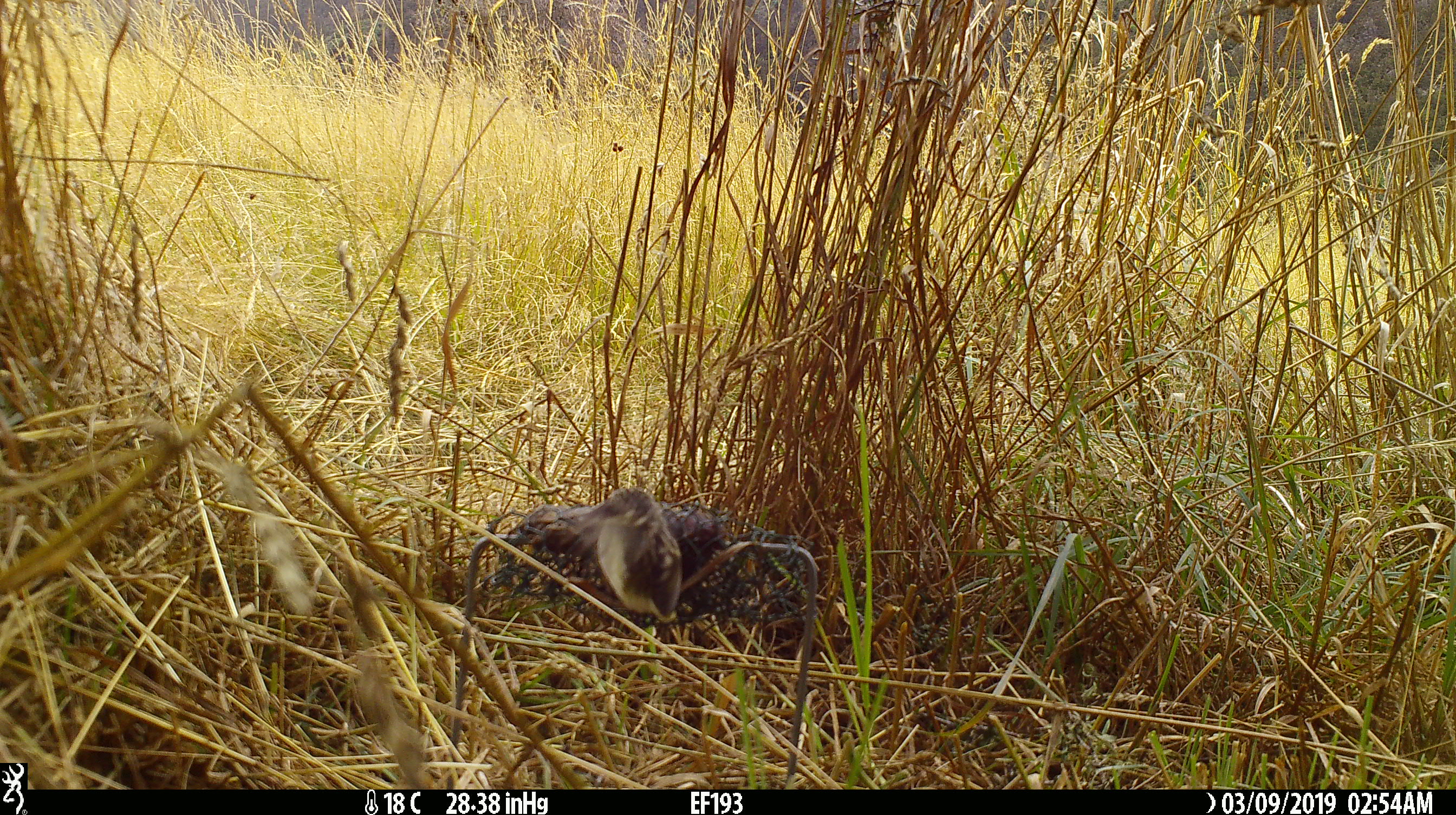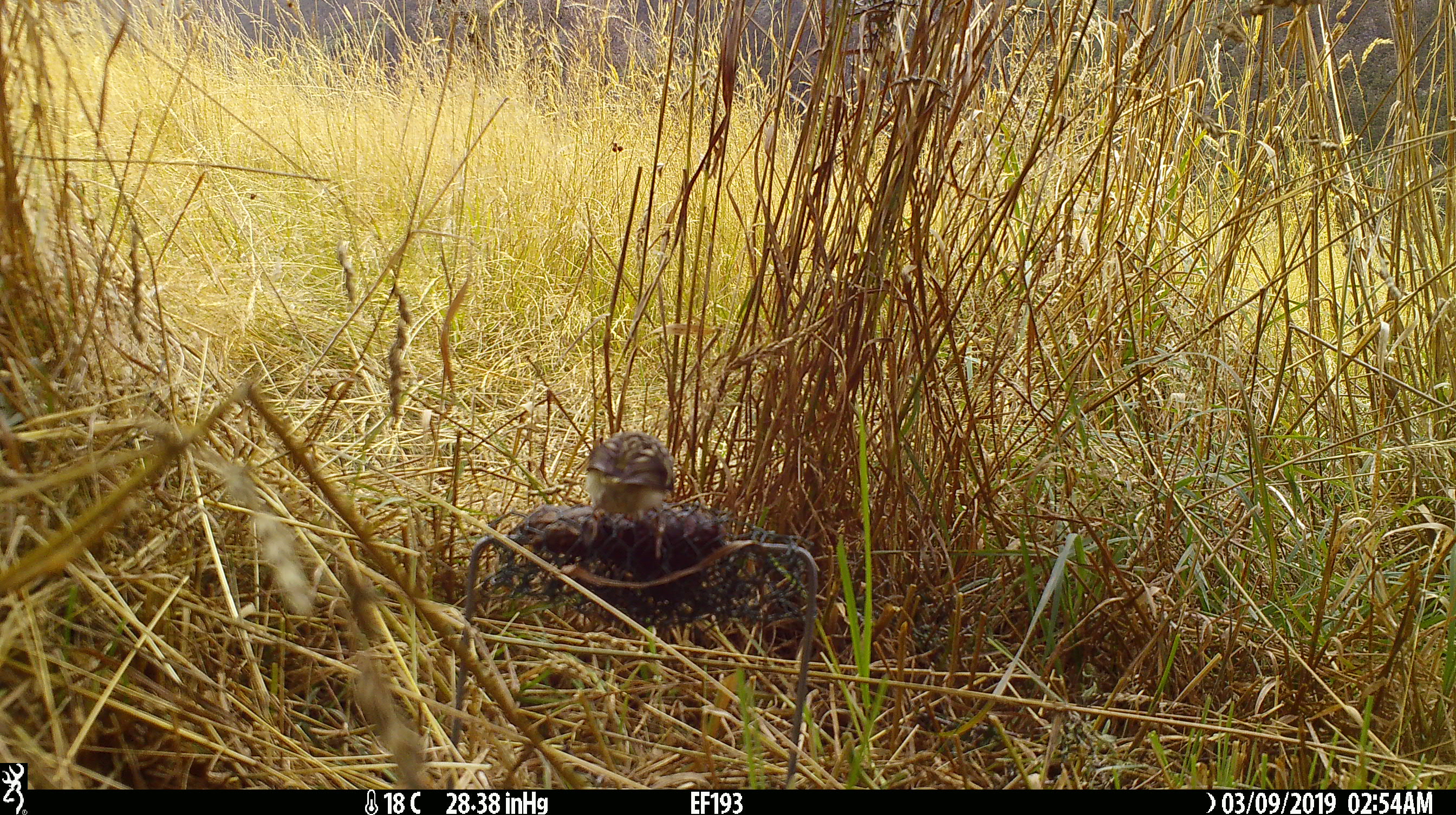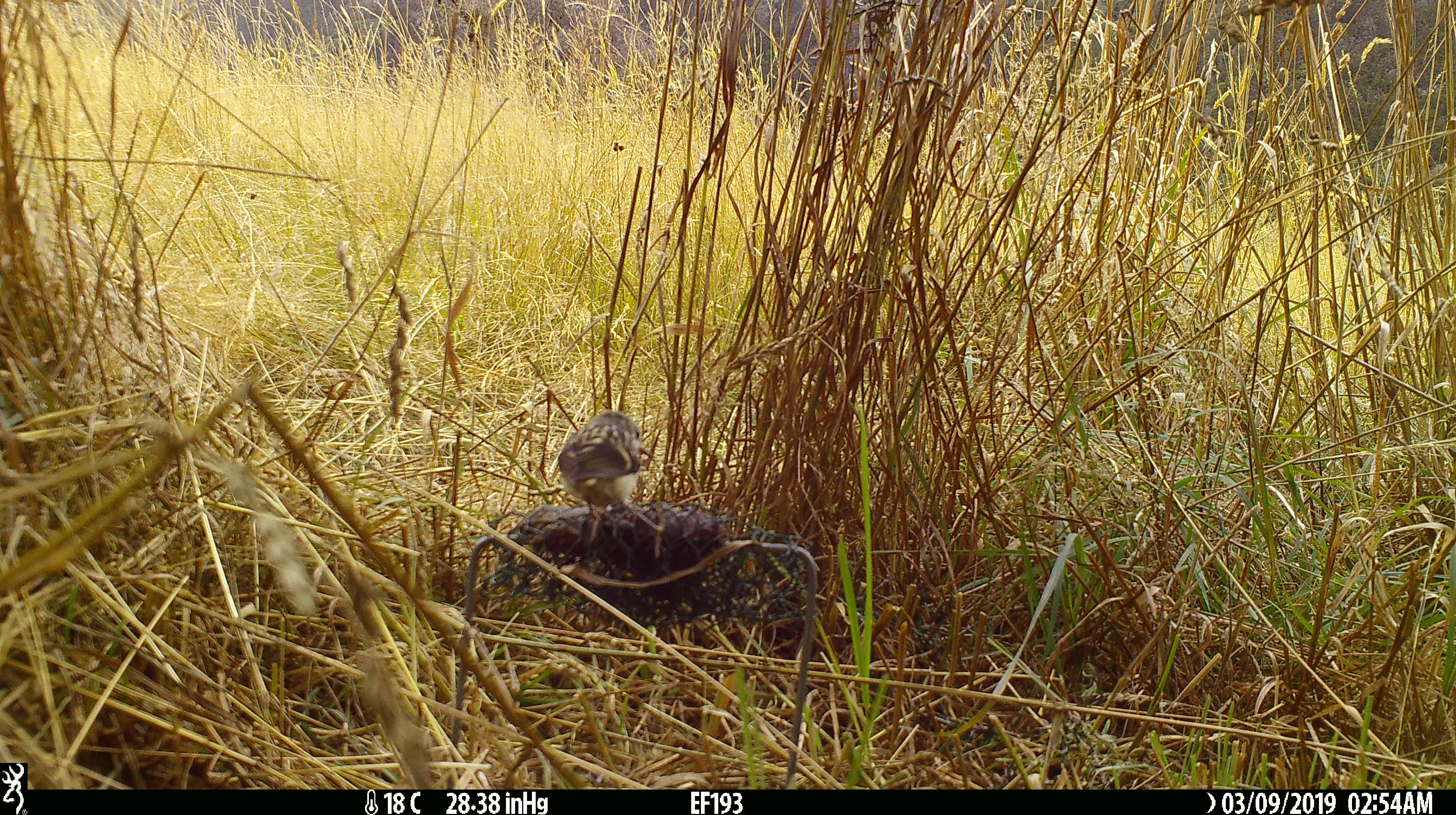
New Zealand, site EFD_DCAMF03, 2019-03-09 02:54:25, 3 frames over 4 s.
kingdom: Animalia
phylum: Chordata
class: Aves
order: Passeriformes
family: Acanthisittidae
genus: Acanthisitta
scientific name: Acanthisitta chloris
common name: rifleman